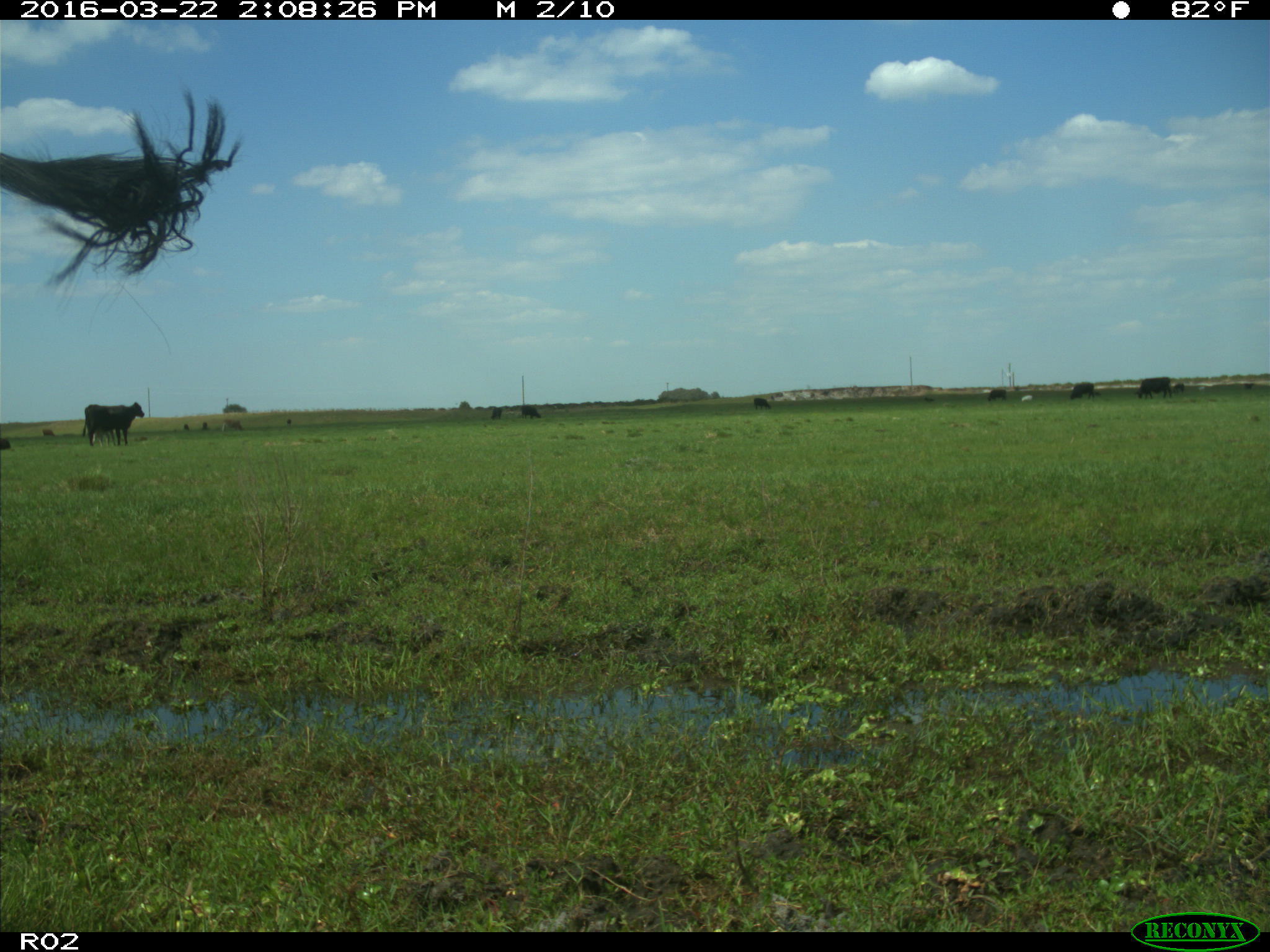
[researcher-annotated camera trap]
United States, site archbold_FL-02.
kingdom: Animalia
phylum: Chordata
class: Mammalia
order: Artiodactyla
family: Bovidae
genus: Bos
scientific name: Bos taurus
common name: domestic cow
Bos taurus (domestic cow).